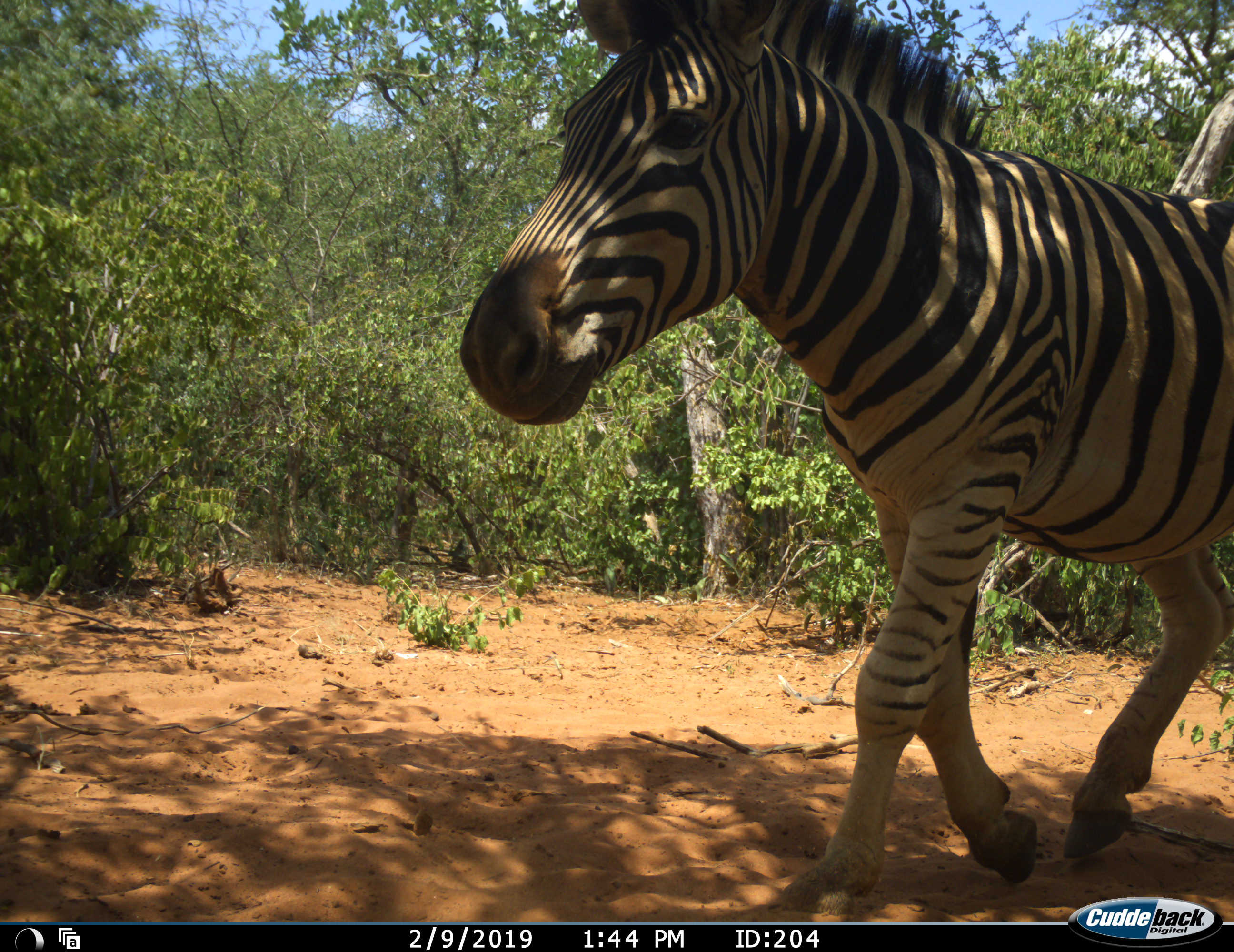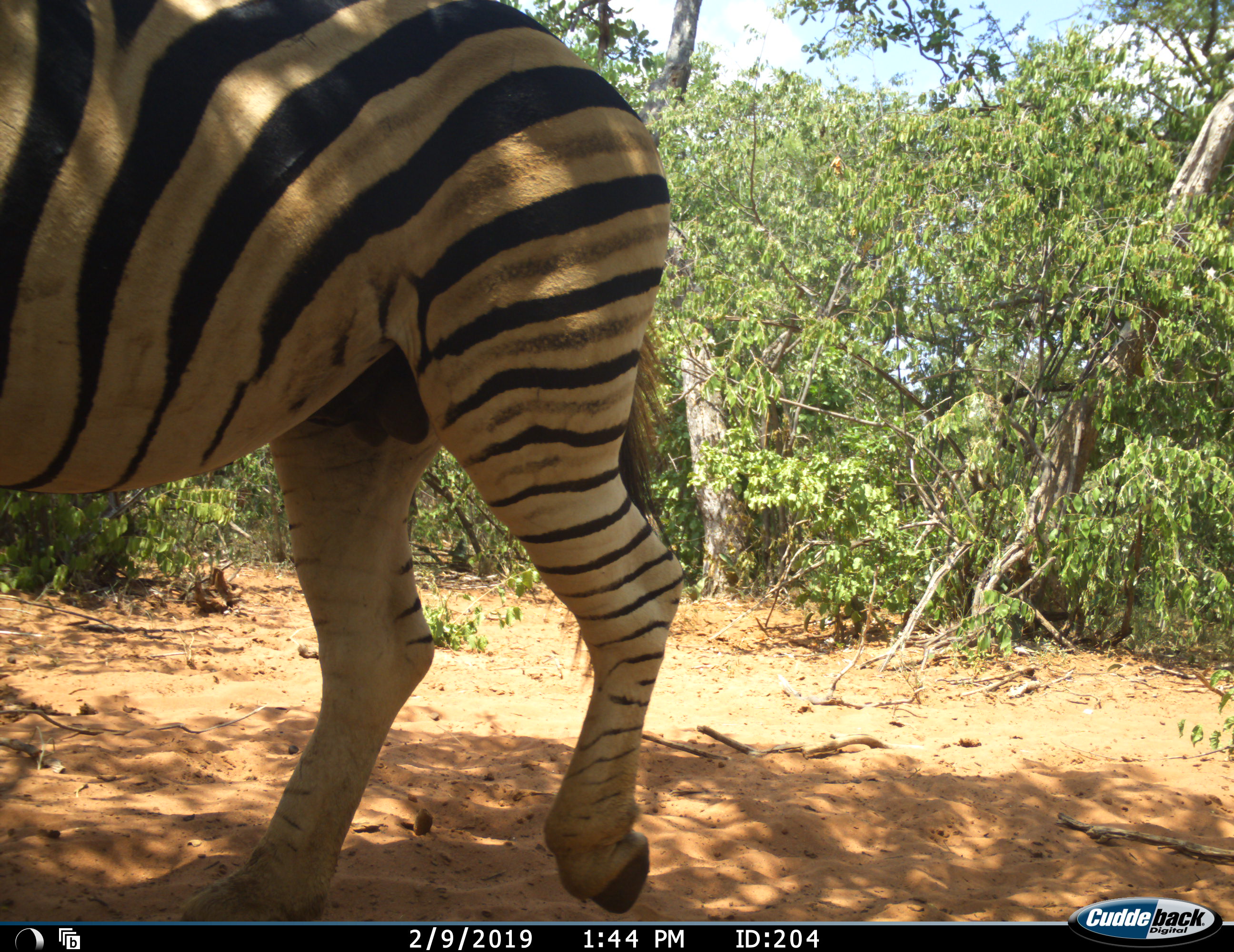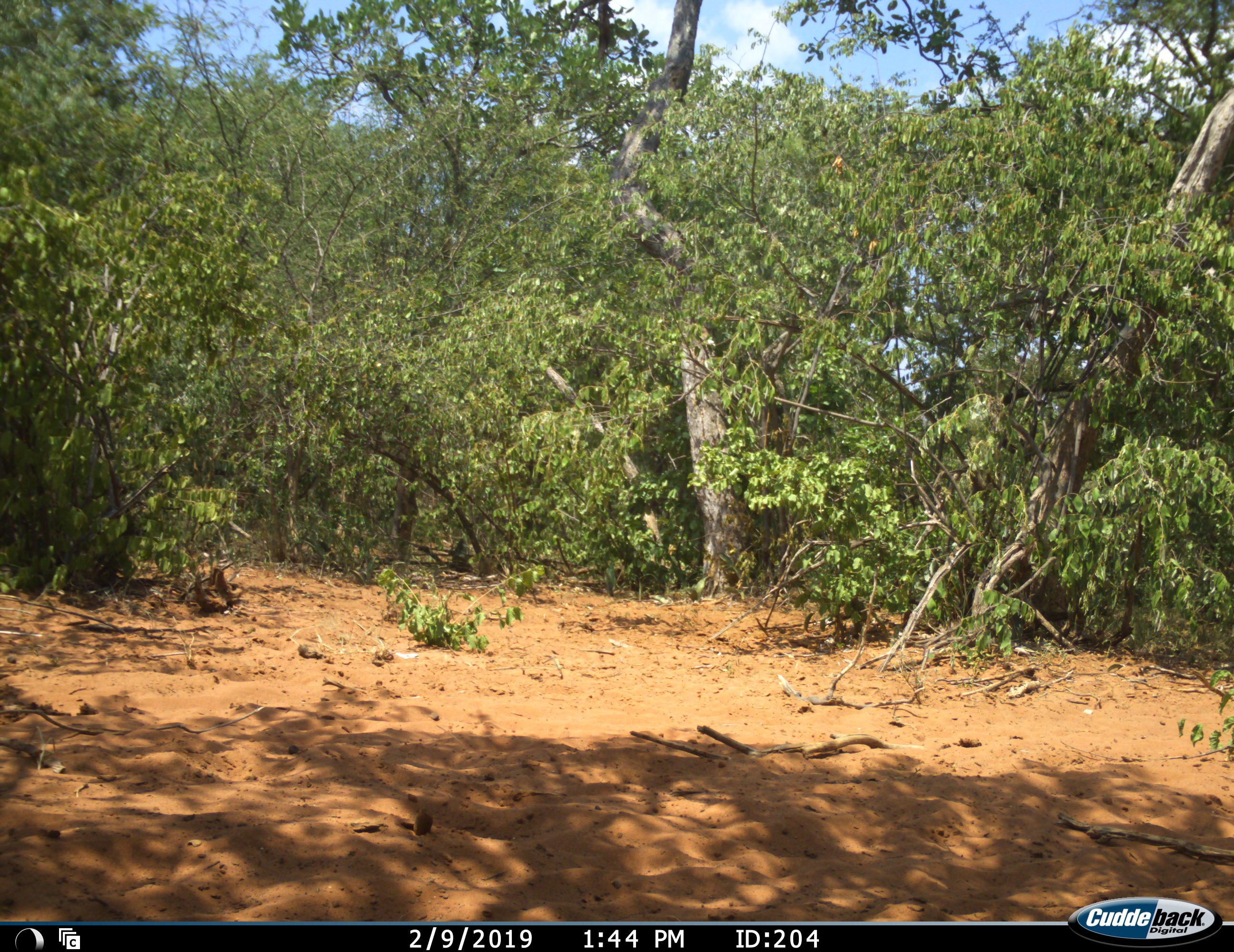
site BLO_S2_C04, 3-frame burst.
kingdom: Animalia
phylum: Chordata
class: Mammalia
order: Perissodactyla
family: Equidae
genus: Equus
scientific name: Equus quagga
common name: plains zebra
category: zebraplains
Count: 1.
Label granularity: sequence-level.